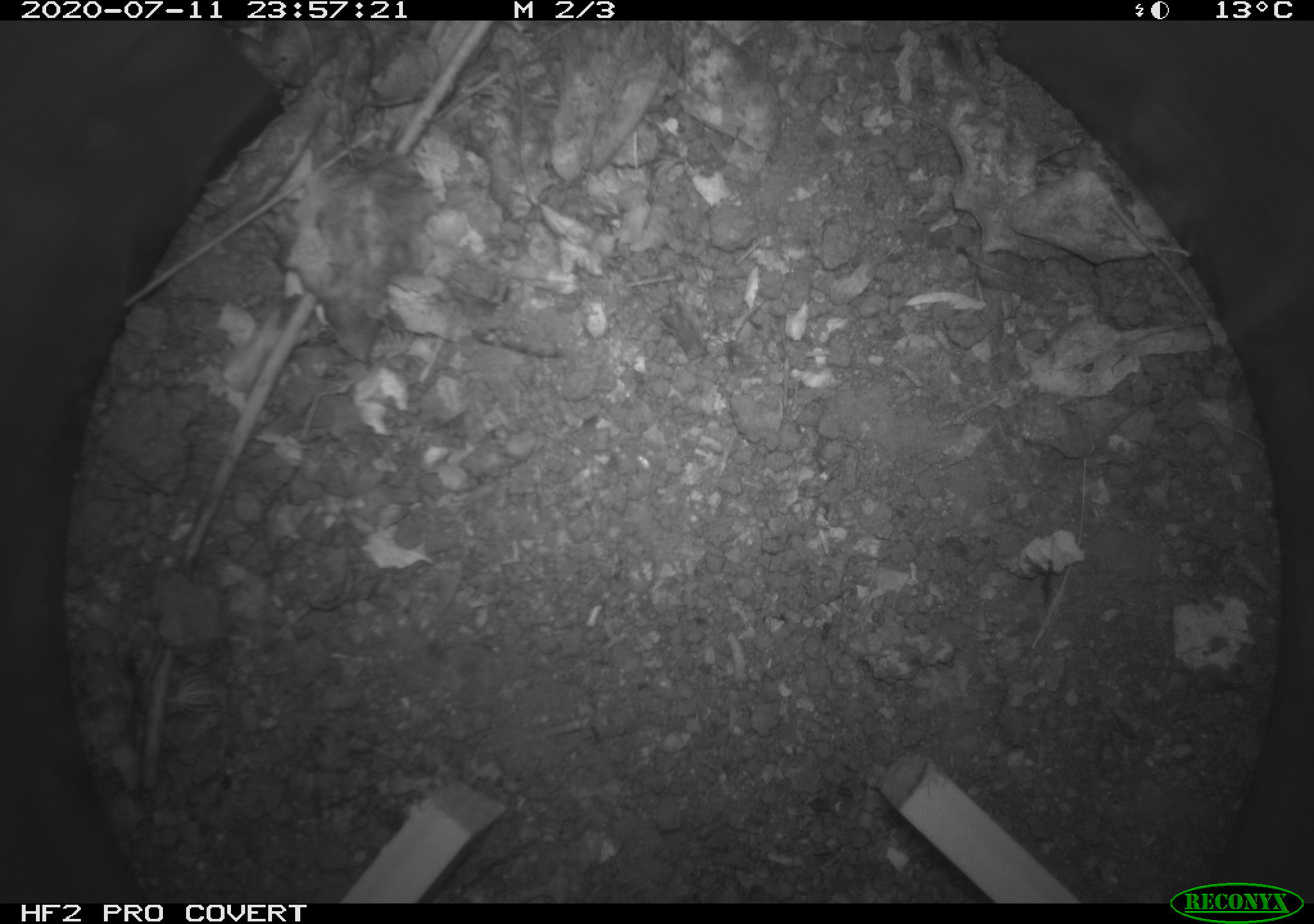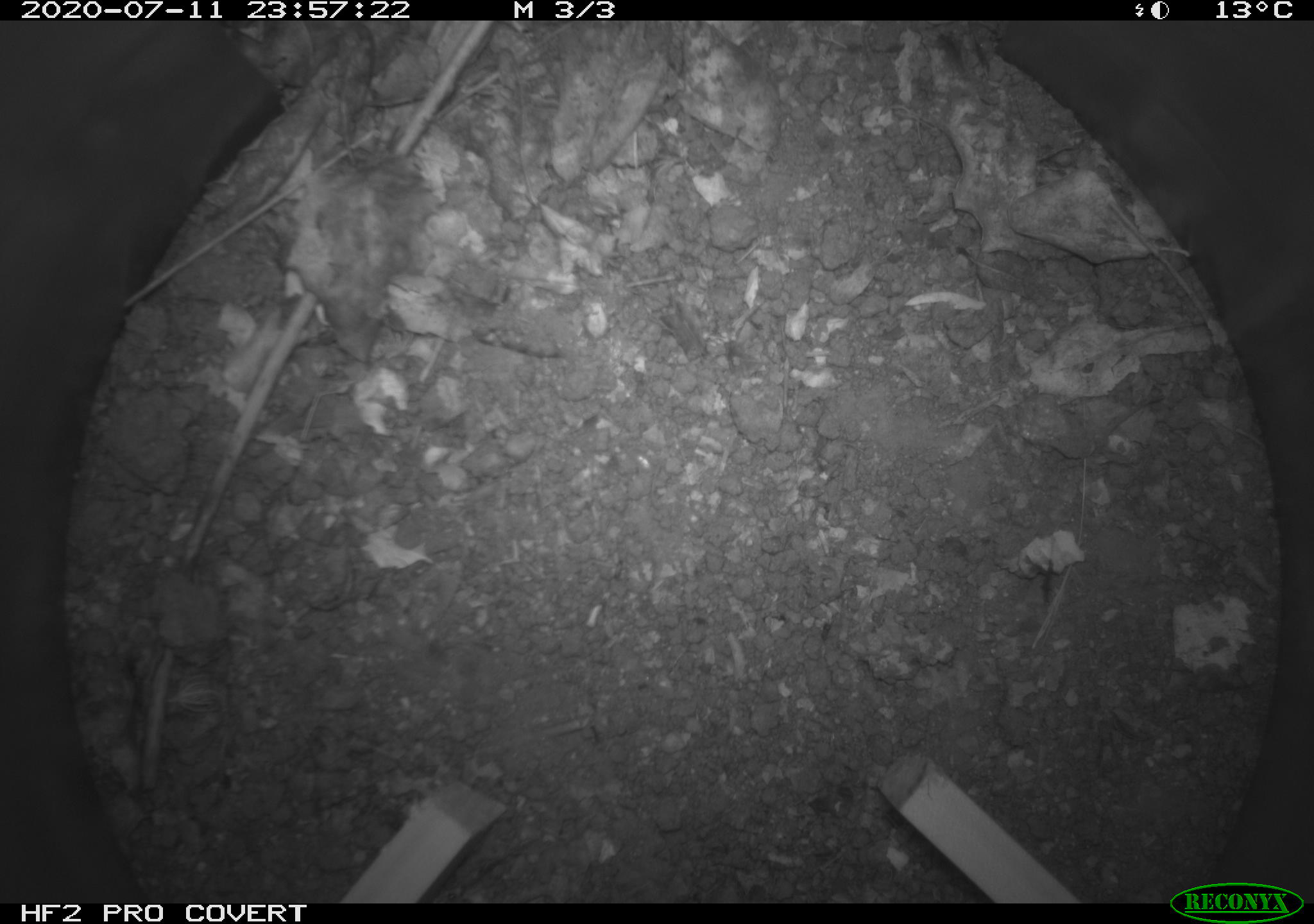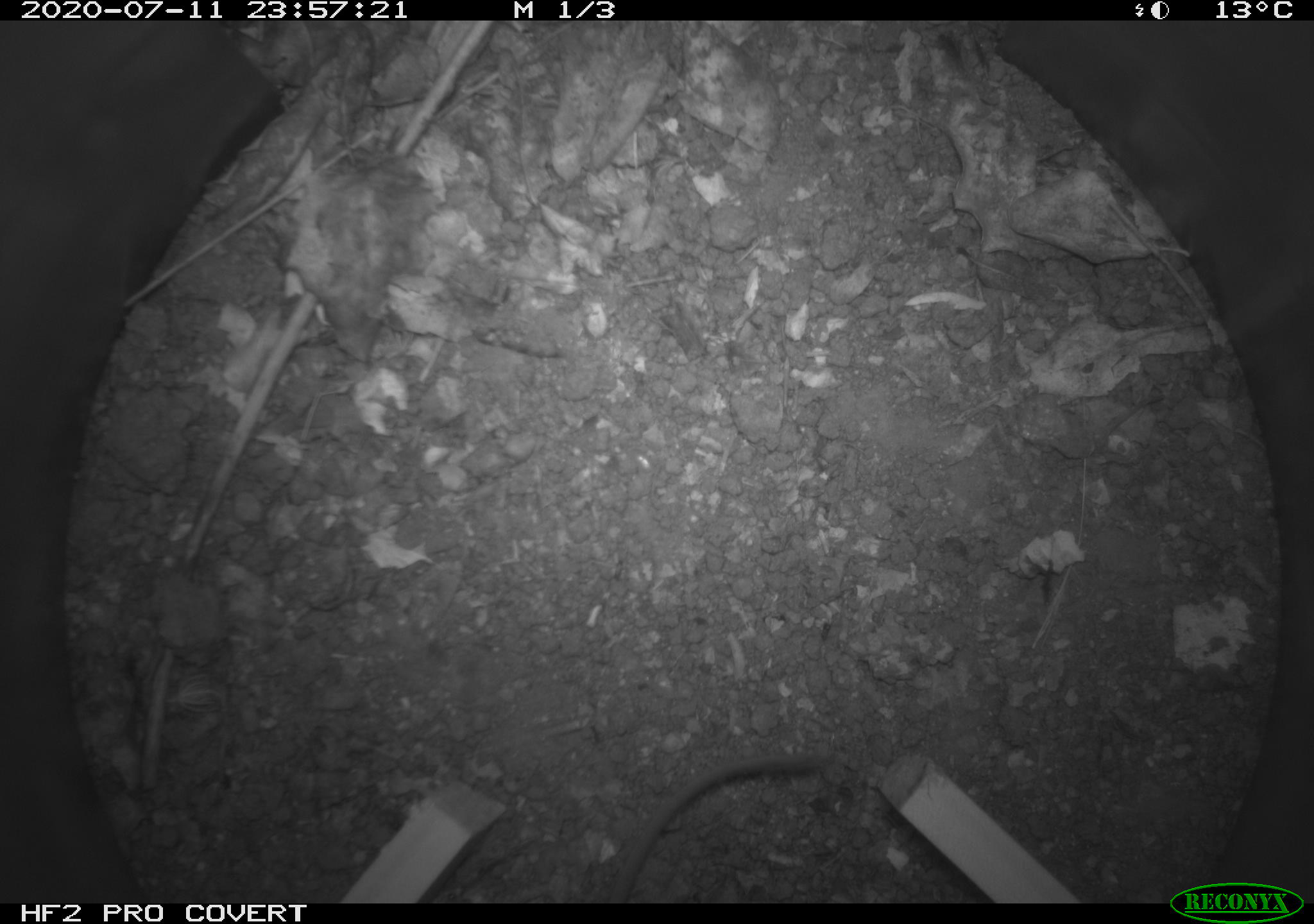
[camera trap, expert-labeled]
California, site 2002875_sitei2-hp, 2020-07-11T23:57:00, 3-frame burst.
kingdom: Animalia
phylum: Chordata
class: Mammalia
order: Rodentia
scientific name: Rodentia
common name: rodent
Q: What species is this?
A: Rodent (Rodentia).